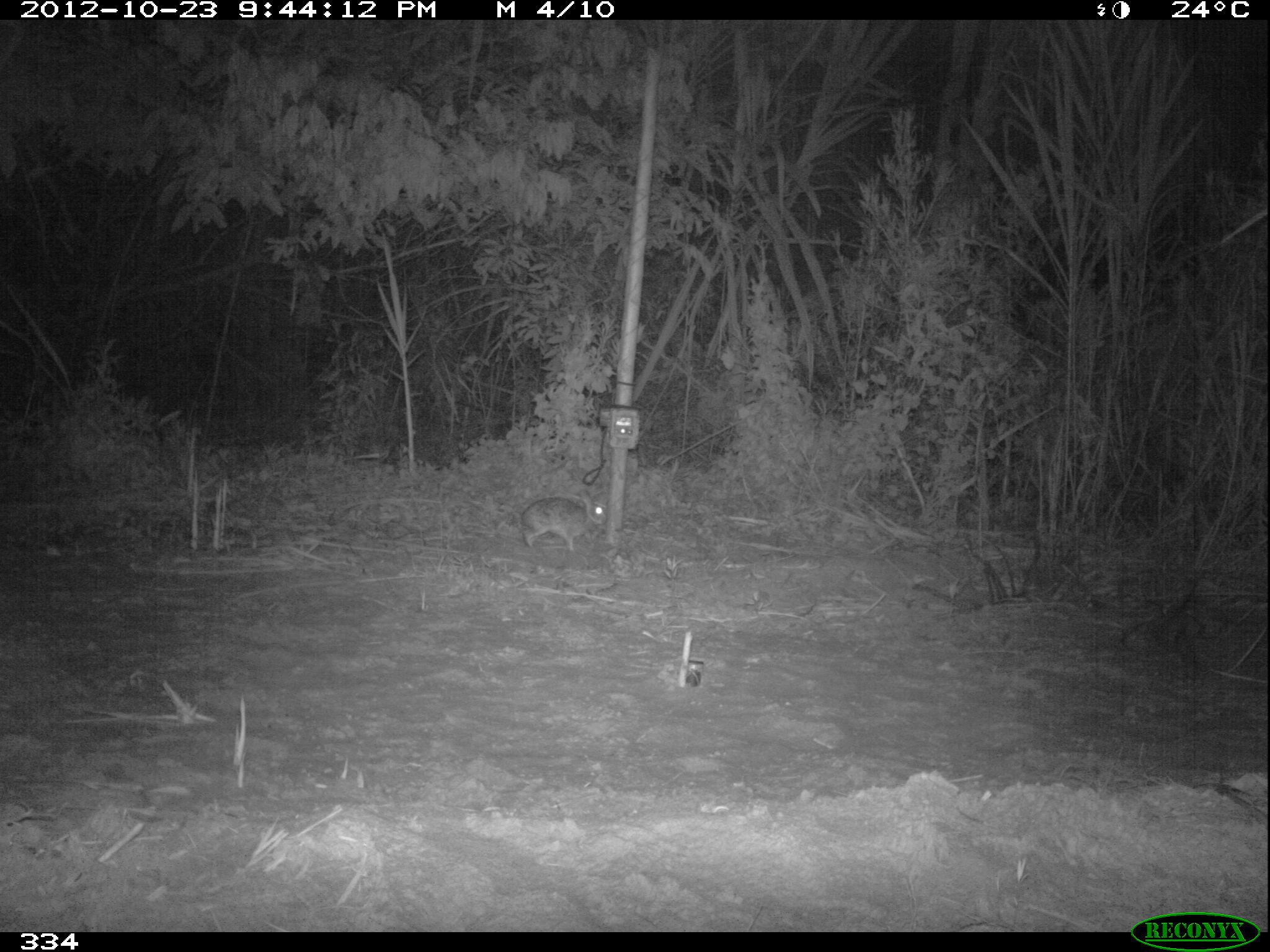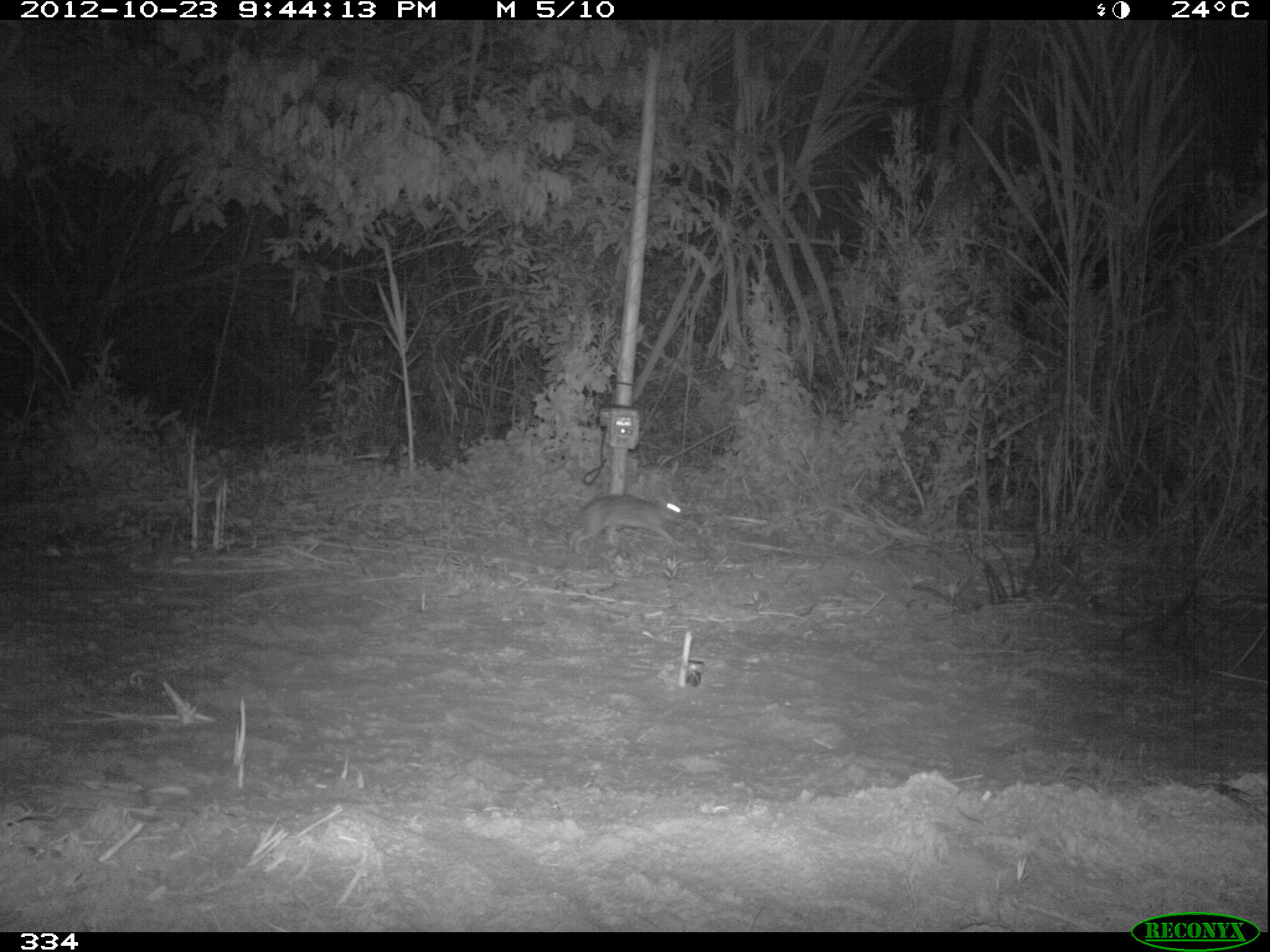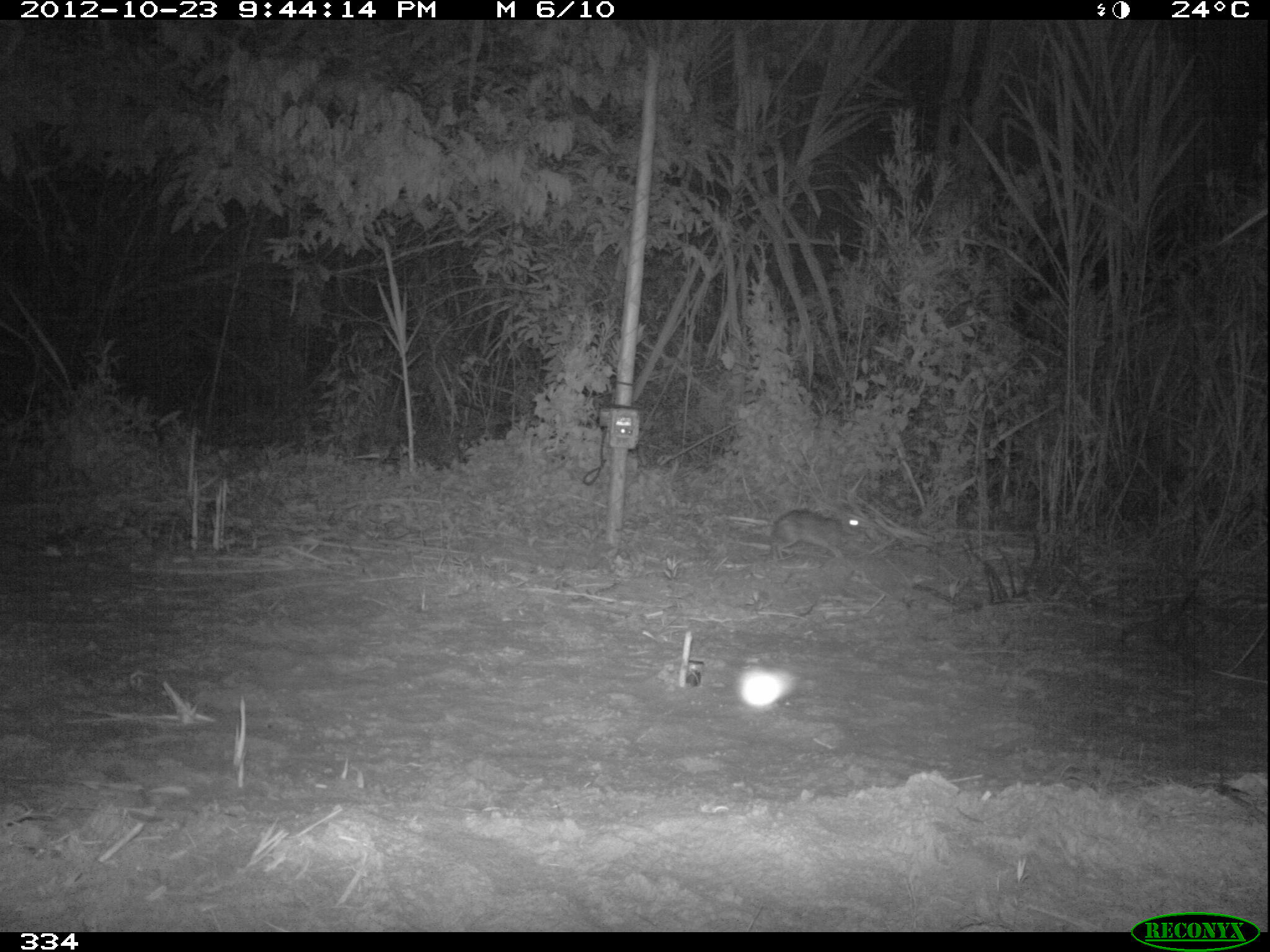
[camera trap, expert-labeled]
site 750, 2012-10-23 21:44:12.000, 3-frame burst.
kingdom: Animalia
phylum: Chordata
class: Mammalia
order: Lagomorpha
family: Leporidae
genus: Sylvilagus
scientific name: Sylvilagus brasiliensis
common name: tapeti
Sylvilagus brasiliensis (tapeti).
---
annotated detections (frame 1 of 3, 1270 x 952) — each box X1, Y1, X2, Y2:
sylvilagus brasiliensis: 518, 490, 606, 550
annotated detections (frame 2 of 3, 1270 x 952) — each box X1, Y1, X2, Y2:
sylvilagus brasiliensis: 568, 493, 685, 553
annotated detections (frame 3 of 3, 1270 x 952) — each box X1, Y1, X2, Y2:
sylvilagus brasiliensis: 768, 508, 859, 562